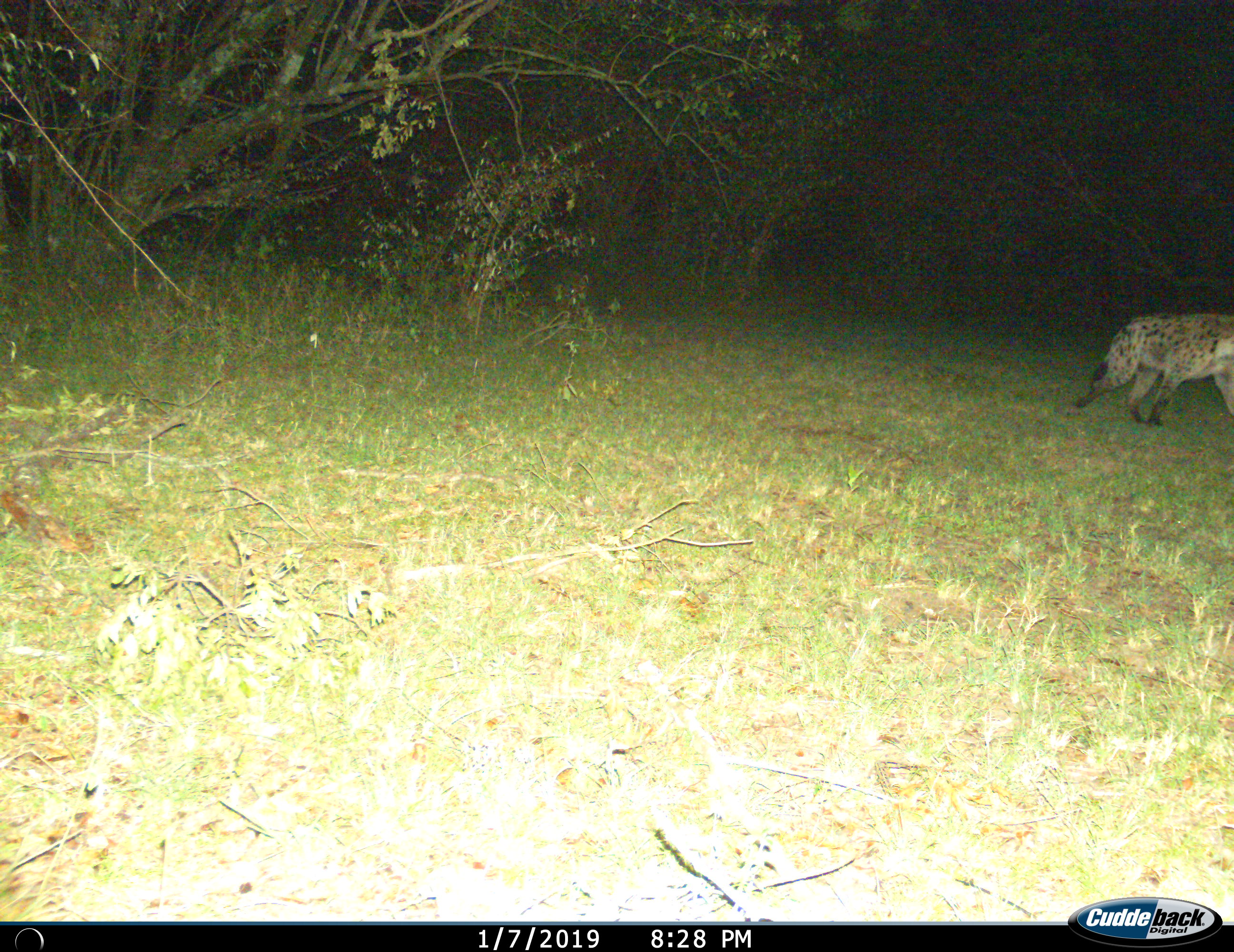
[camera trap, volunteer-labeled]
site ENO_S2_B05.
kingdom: Animalia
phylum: Chordata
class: Mammalia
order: Carnivora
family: Hyaenidae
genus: Crocuta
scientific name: Crocuta crocuta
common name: spotted hyena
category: hyenaspotted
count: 1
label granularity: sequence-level